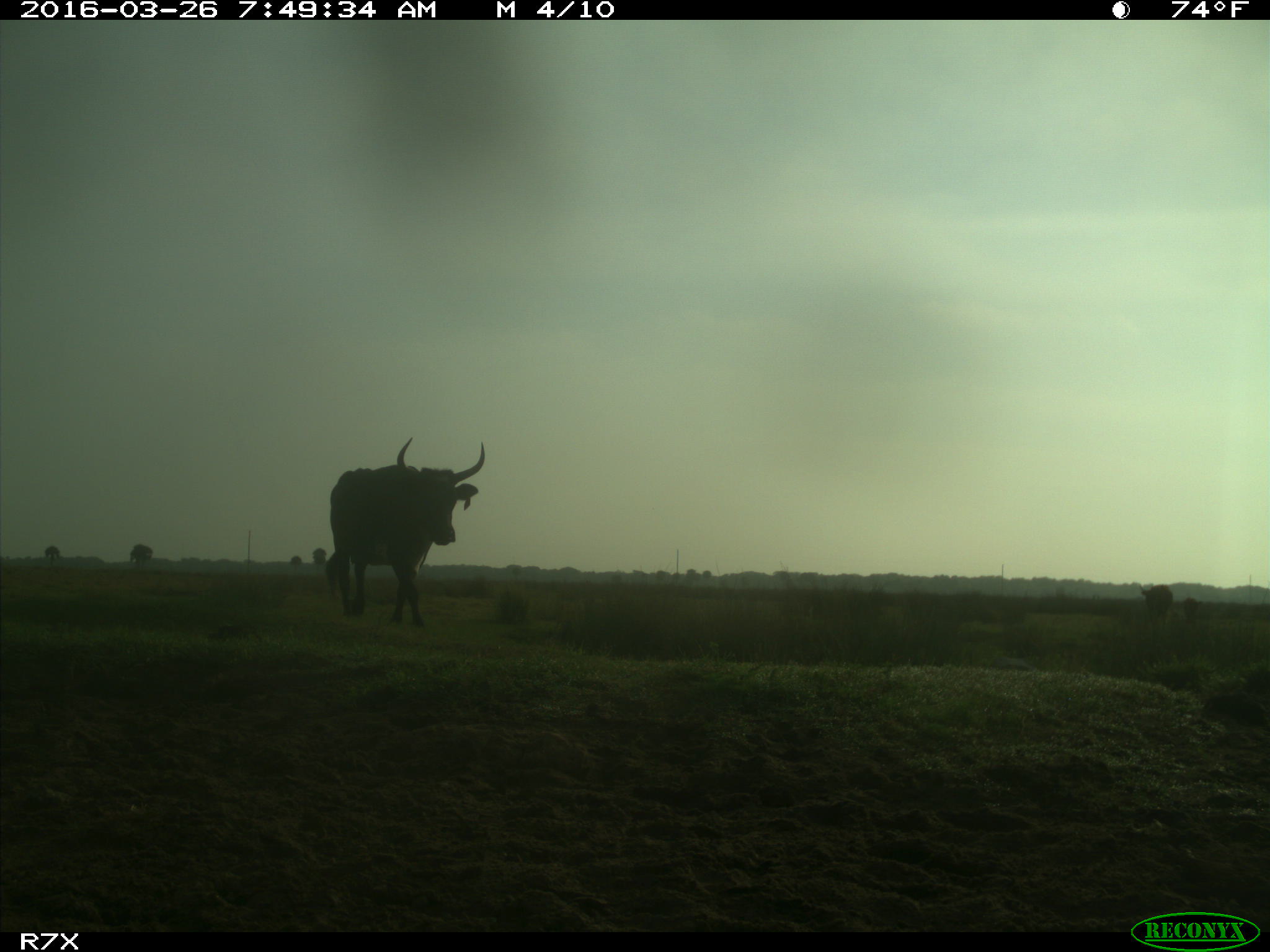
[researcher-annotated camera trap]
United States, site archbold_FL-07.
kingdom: Animalia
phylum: Chordata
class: Mammalia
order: Artiodactyla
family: Bovidae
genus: Bos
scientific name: Bos taurus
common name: domestic cow